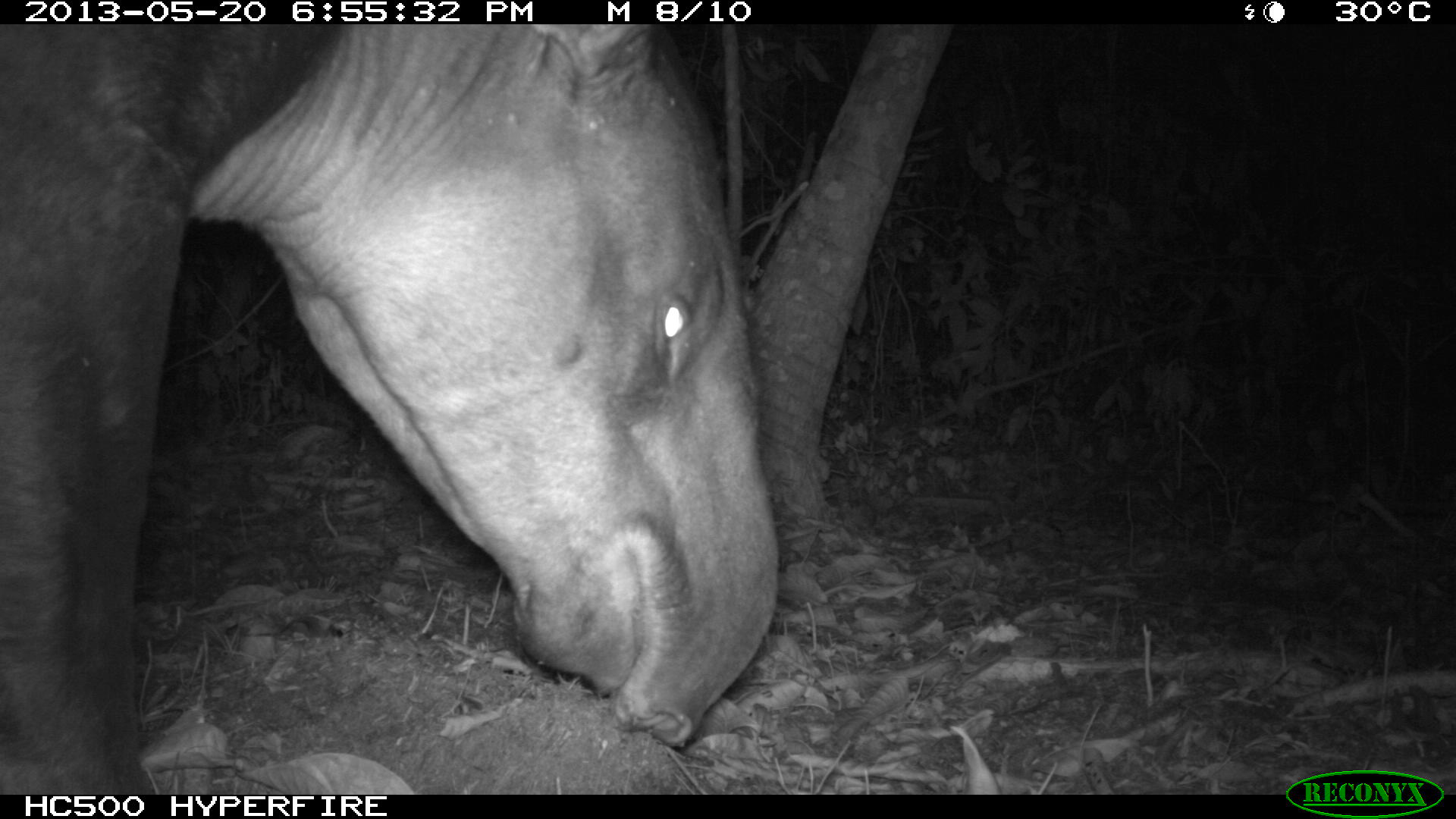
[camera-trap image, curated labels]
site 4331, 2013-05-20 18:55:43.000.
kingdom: Animalia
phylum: Chordata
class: Mammalia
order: Perissodactyla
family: Tapiridae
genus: Tapirus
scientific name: Tapirus bairdii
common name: baird's tapir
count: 1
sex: male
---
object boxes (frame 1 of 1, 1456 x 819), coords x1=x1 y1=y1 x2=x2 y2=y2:
tapirus bairdii: x1=0 y1=25 x2=782 y2=790